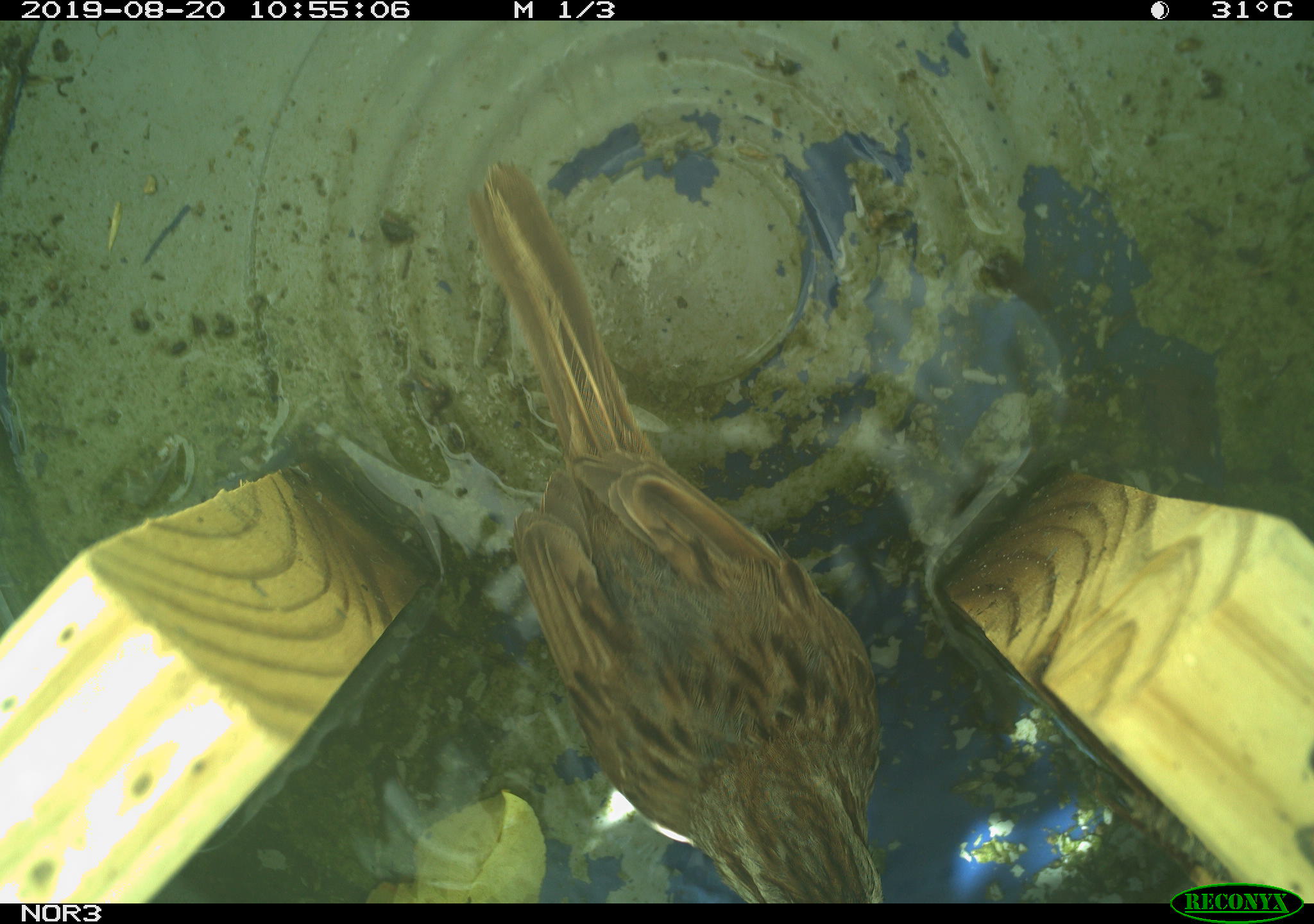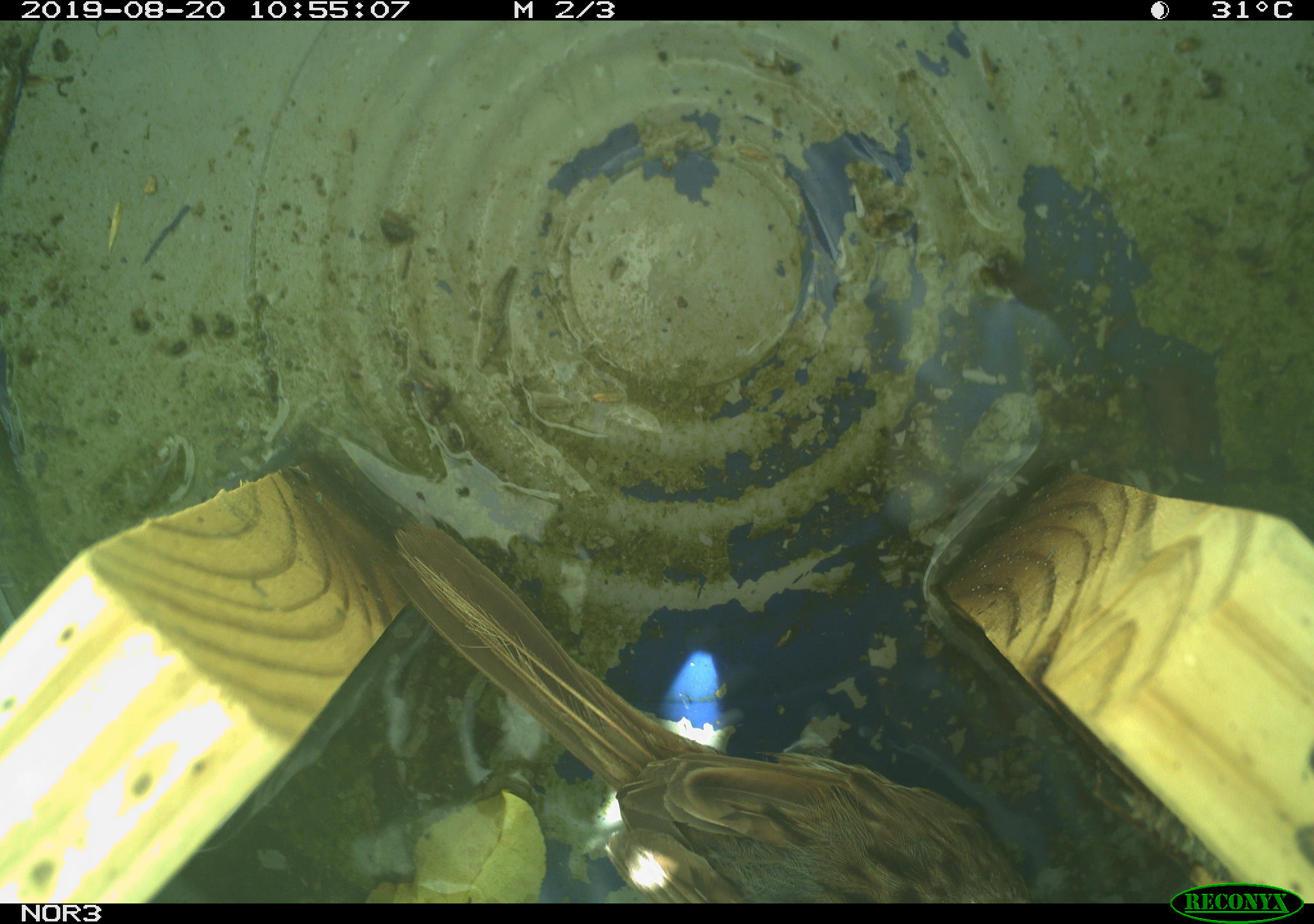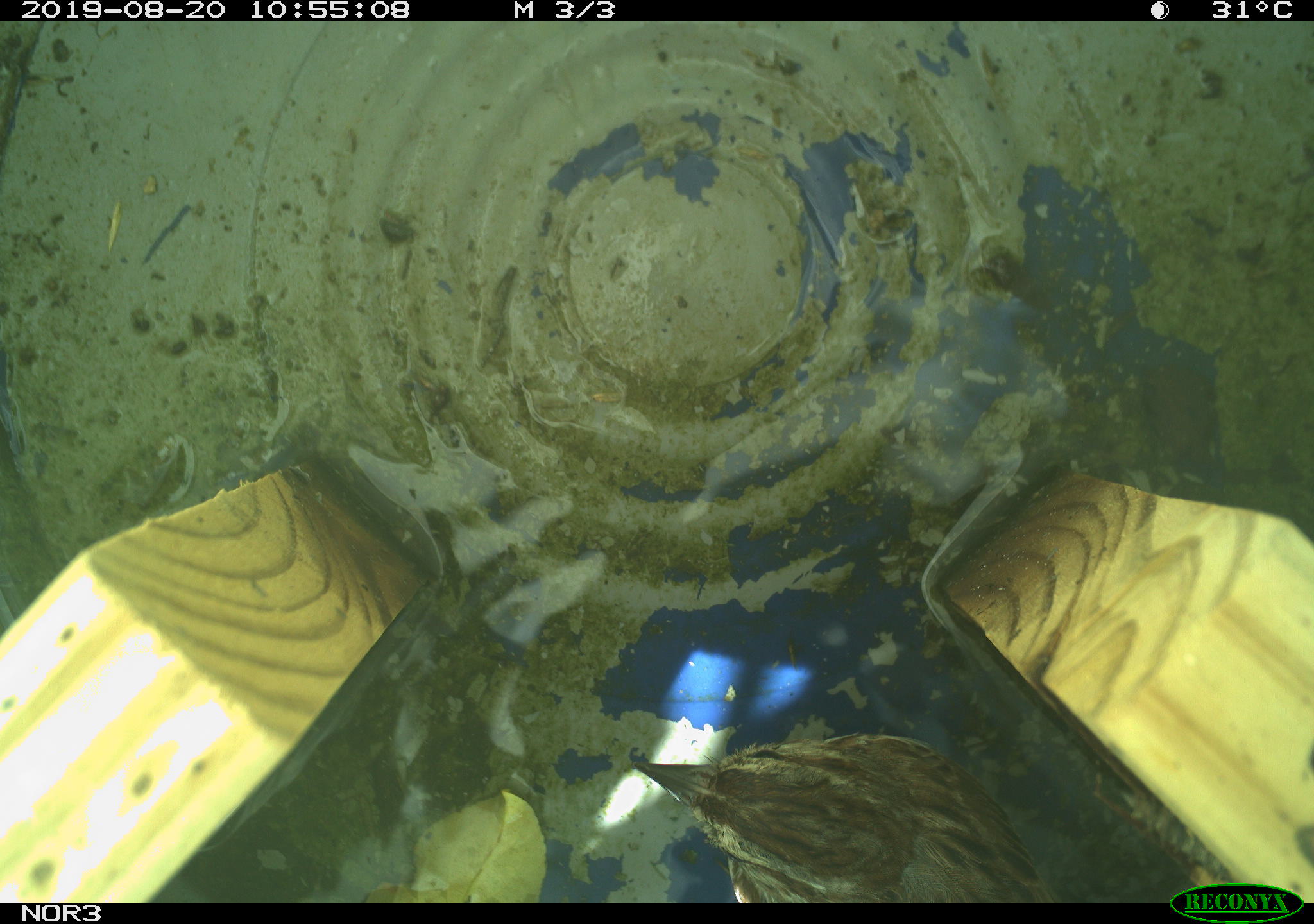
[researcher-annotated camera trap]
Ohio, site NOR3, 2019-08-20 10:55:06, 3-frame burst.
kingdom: Animalia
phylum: Chordata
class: Aves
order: Passeriformes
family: Passerellidae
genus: Melospiza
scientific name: Melospiza melodia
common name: song sparrow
Song sparrow (Melospiza melodia).